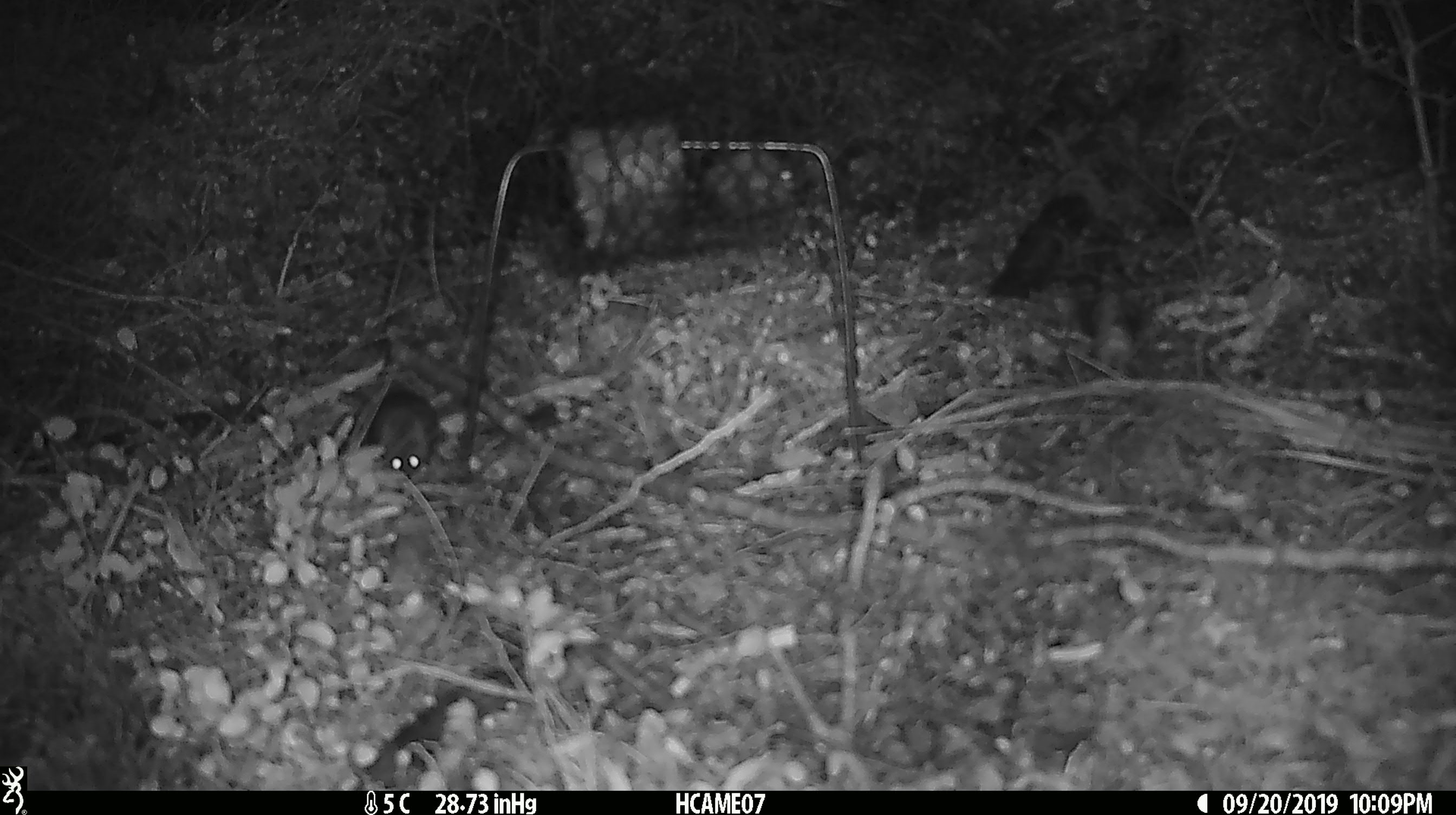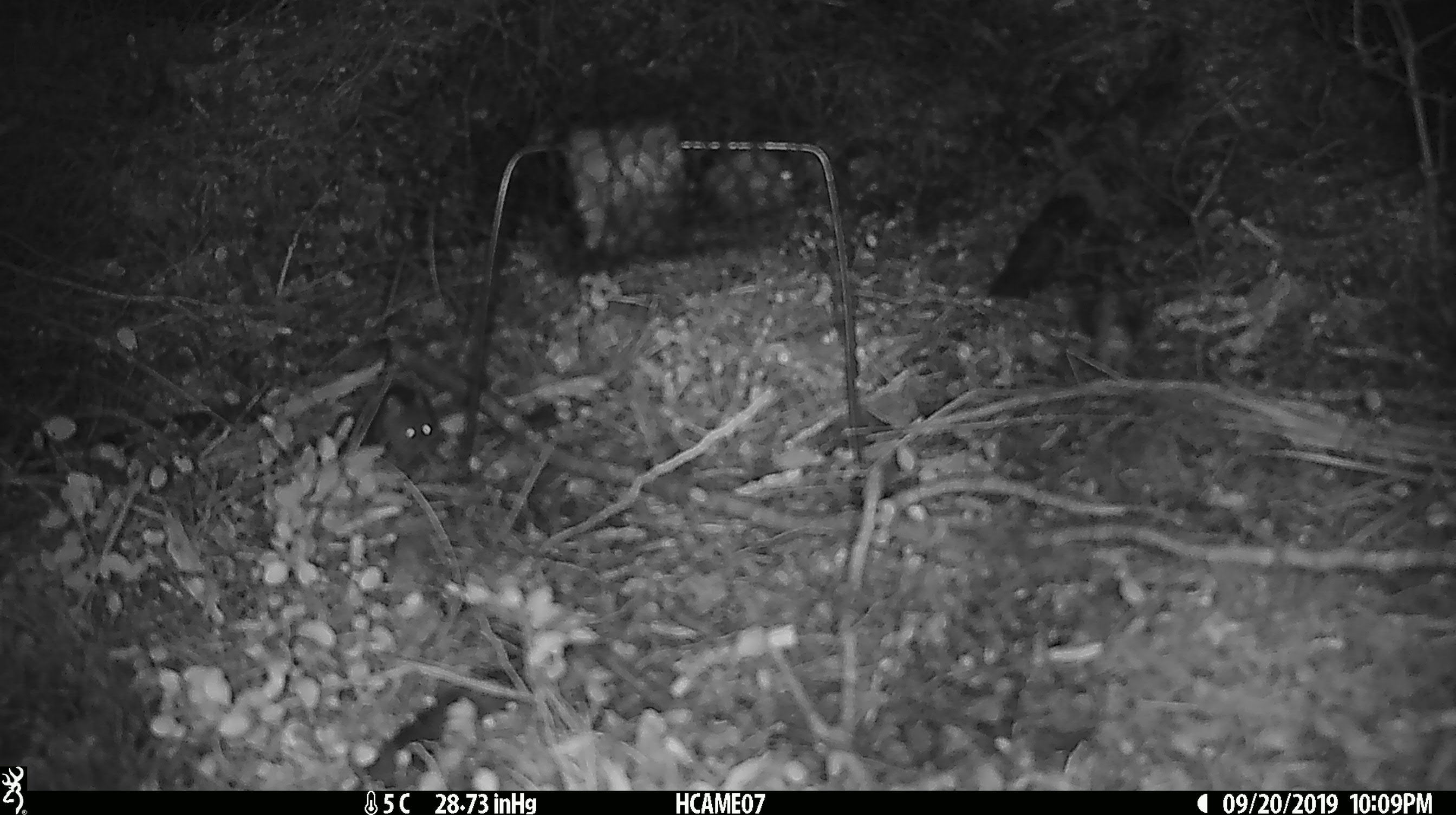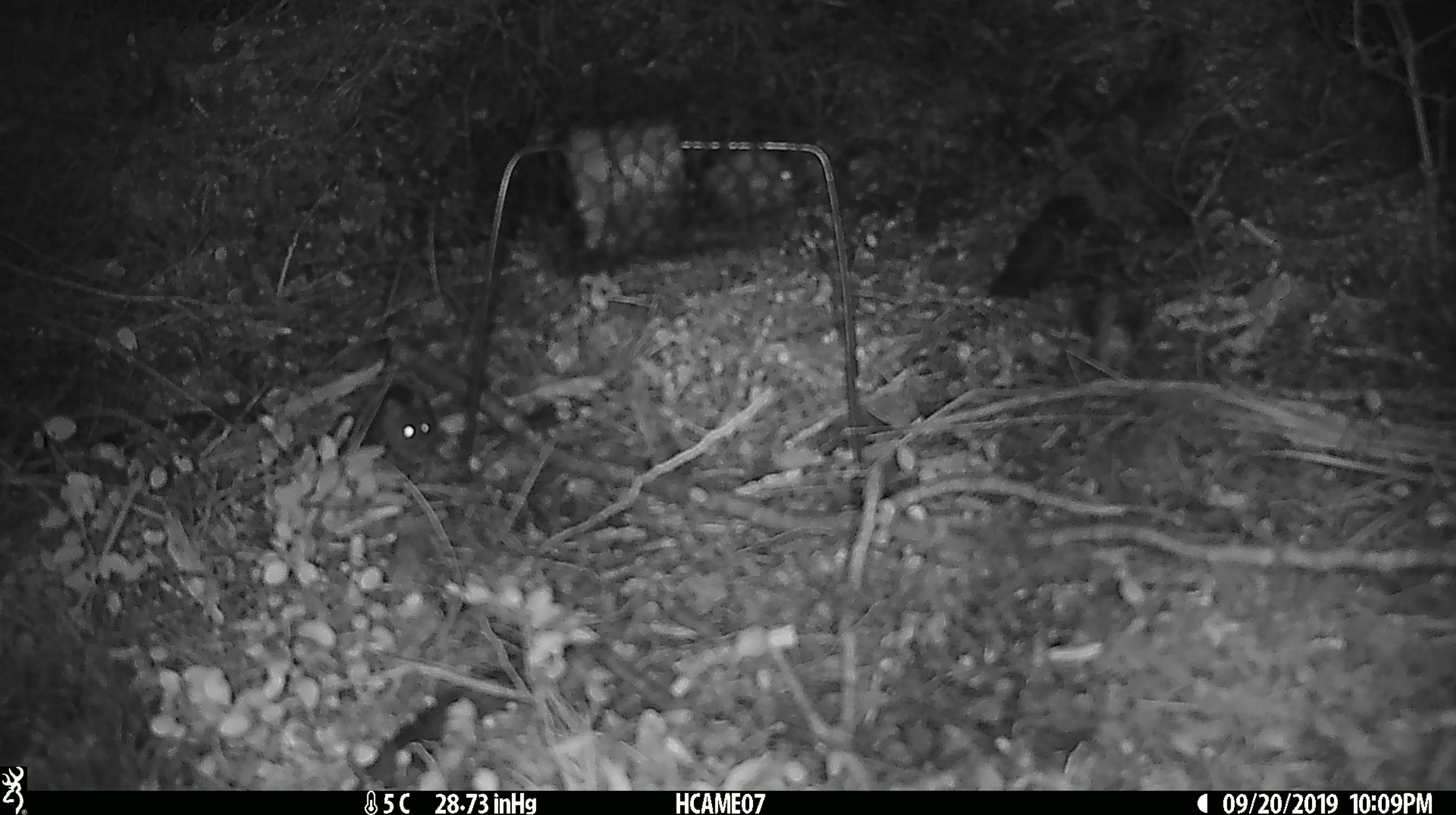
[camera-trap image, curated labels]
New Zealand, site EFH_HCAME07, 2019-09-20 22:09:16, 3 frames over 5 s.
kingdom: Animalia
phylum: Chordata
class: Mammalia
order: Rodentia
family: Muridae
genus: Mus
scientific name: Mus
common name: mouse